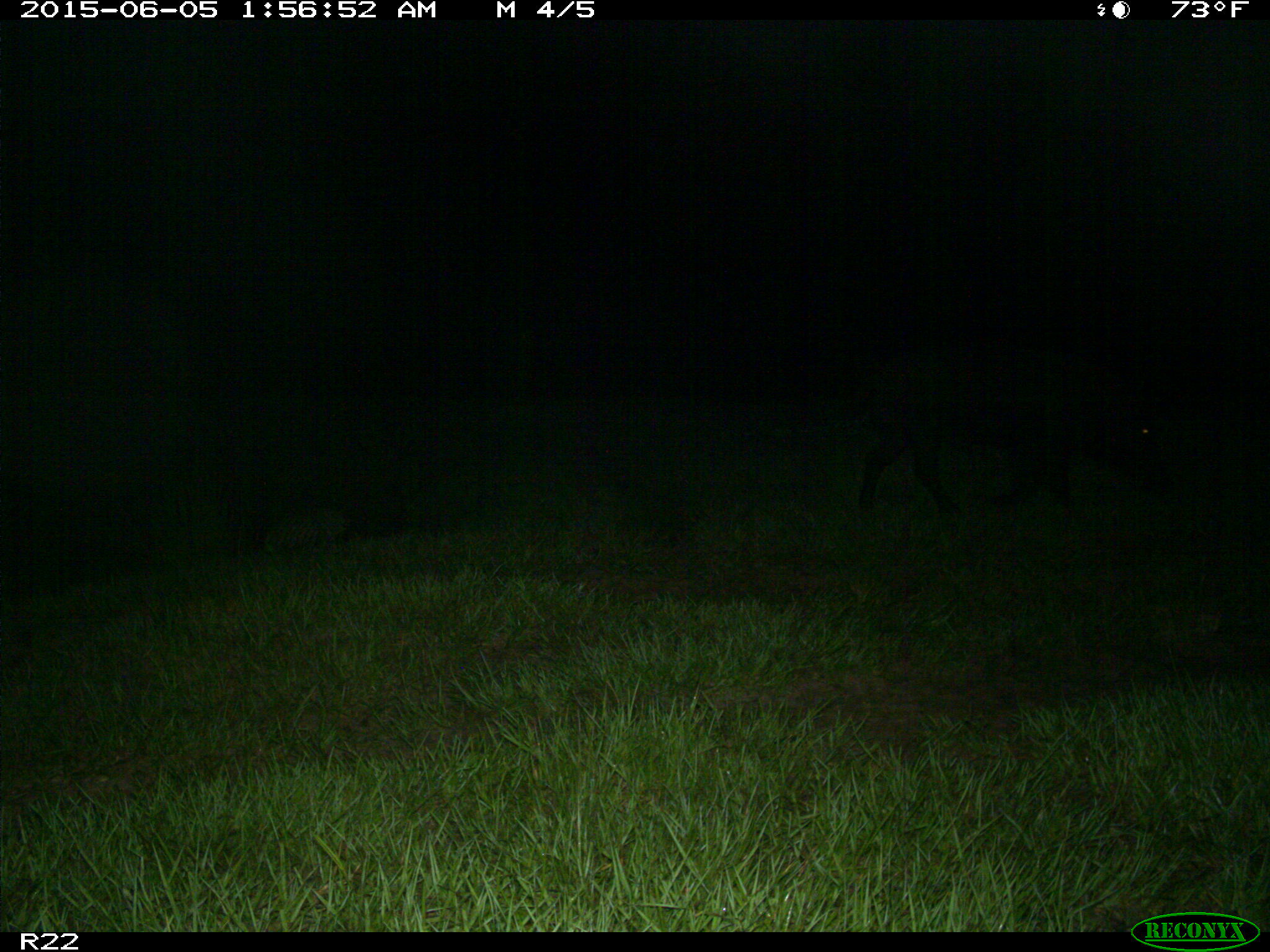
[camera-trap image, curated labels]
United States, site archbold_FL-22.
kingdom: Animalia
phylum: Chordata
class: Mammalia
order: Artiodactyla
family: Bovidae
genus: Bos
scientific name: Bos taurus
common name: domestic cow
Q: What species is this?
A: Bos taurus (domestic cow).